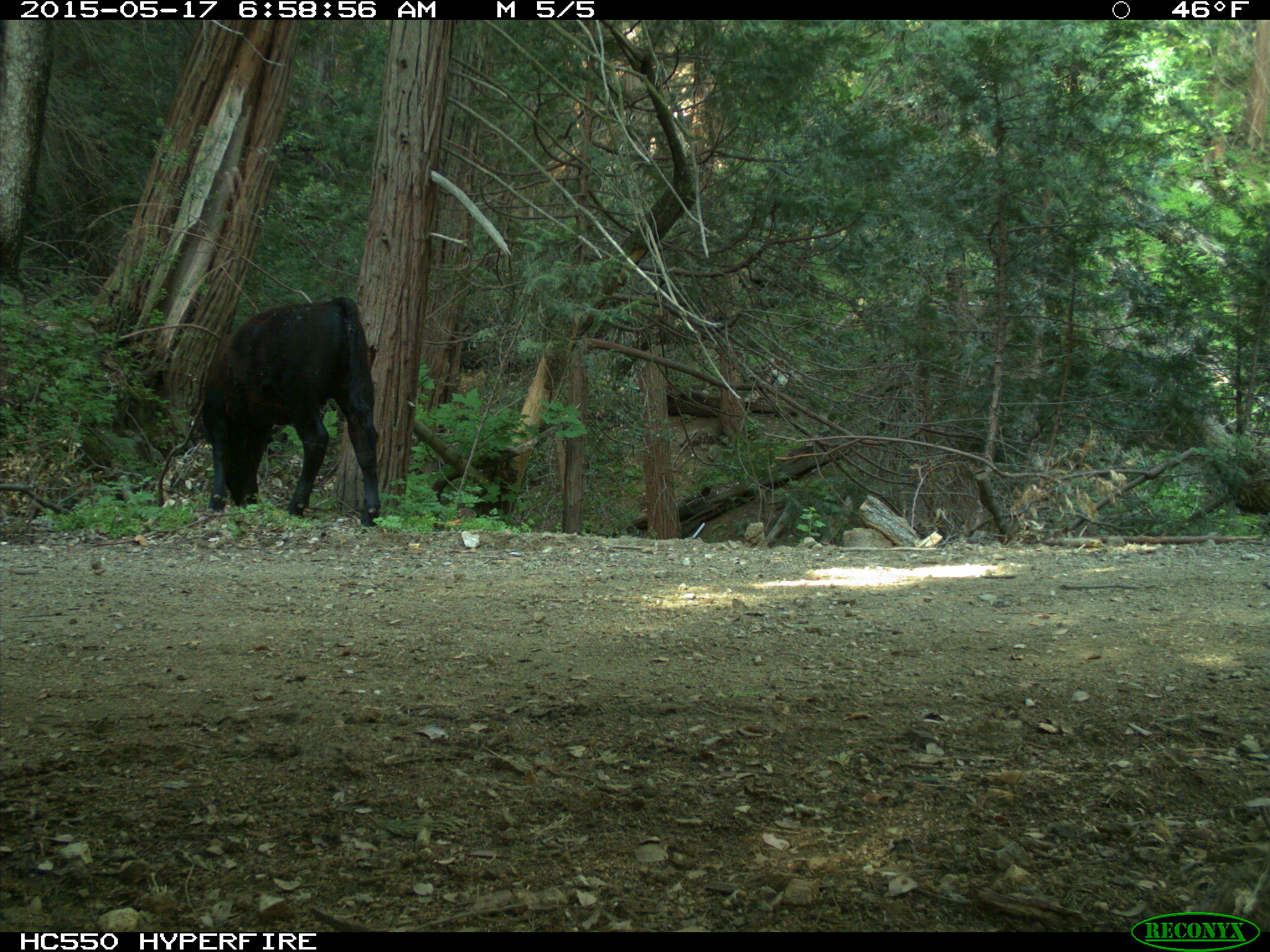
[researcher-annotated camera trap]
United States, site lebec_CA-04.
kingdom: Animalia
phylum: Chordata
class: Mammalia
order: Artiodactyla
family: Bovidae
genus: Bos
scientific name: Bos taurus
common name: domestic cow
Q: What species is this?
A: Bos taurus (domestic cow).